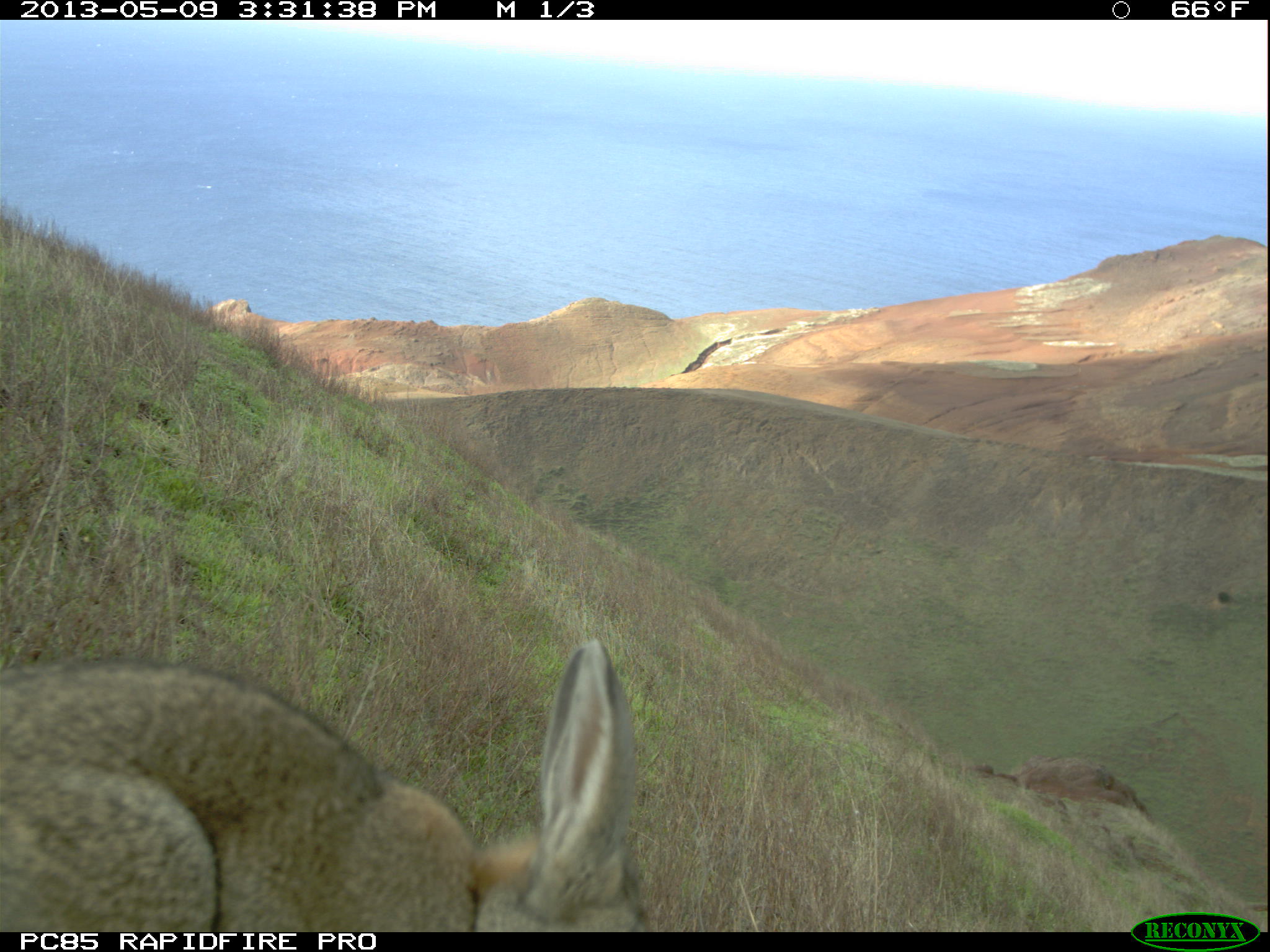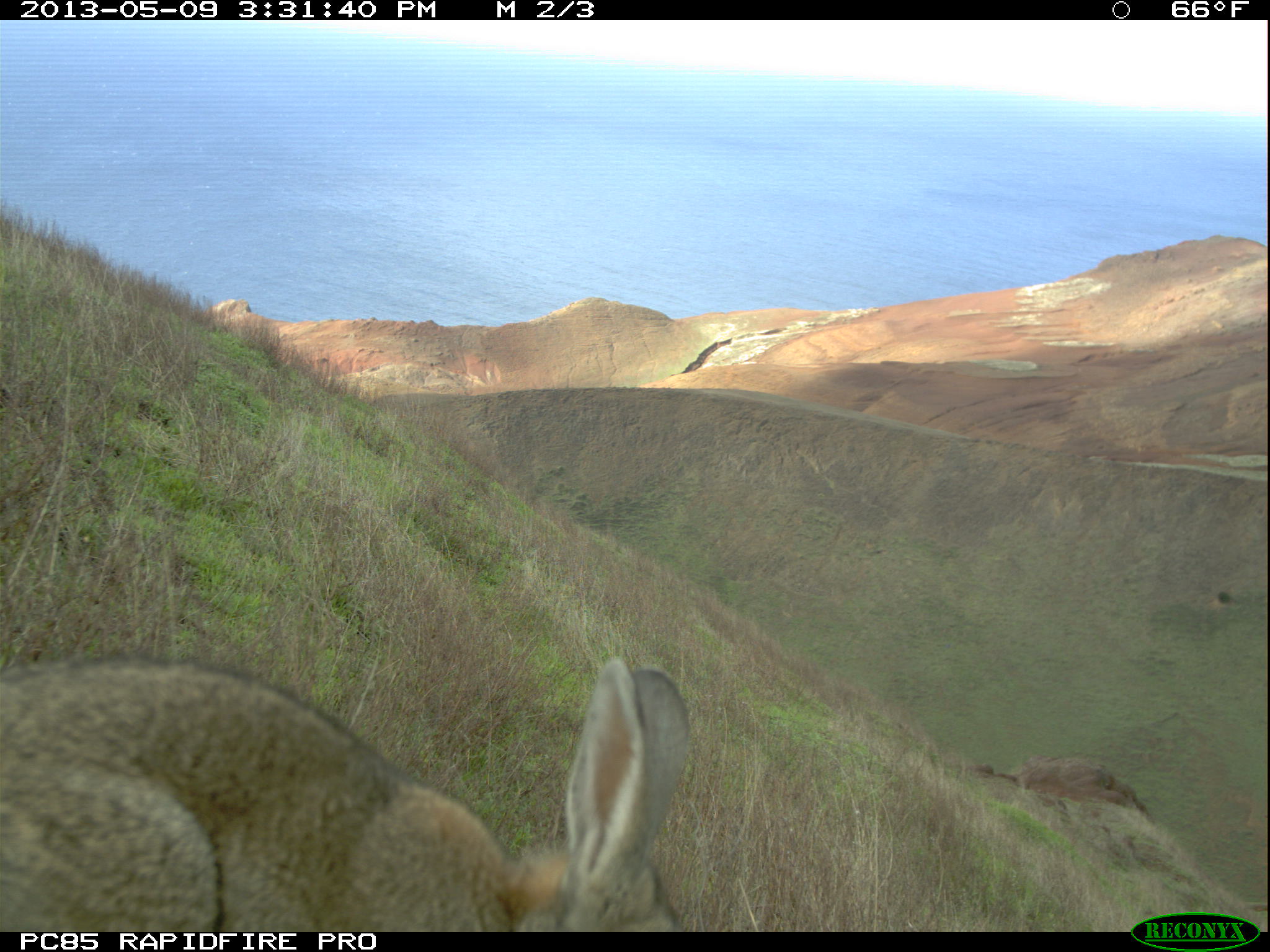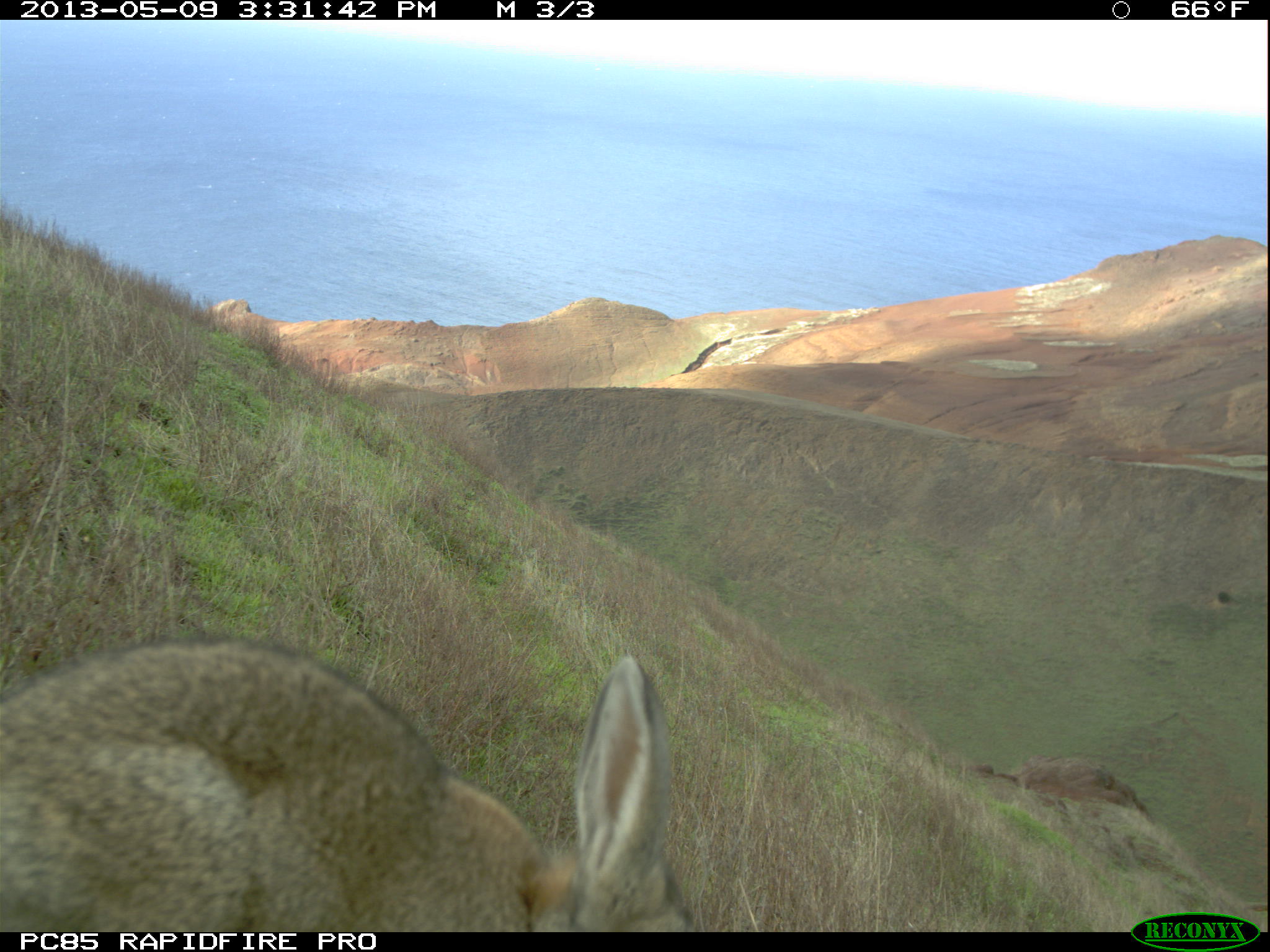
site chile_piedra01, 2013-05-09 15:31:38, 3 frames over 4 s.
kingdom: Animalia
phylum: Chordata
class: Mammalia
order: Lagomorpha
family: Leporidae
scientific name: Leporidae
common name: rabbits and hares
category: rabbit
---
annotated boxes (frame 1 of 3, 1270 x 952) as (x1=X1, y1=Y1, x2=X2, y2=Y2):
rabbit: (x1=0, y1=644, x2=655, y2=934)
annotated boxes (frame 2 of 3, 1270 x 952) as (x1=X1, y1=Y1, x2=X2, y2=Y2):
rabbit: (x1=1, y1=647, x2=694, y2=936)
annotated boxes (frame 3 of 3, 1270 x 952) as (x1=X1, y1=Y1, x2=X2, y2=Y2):
rabbit: (x1=0, y1=631, x2=695, y2=936)